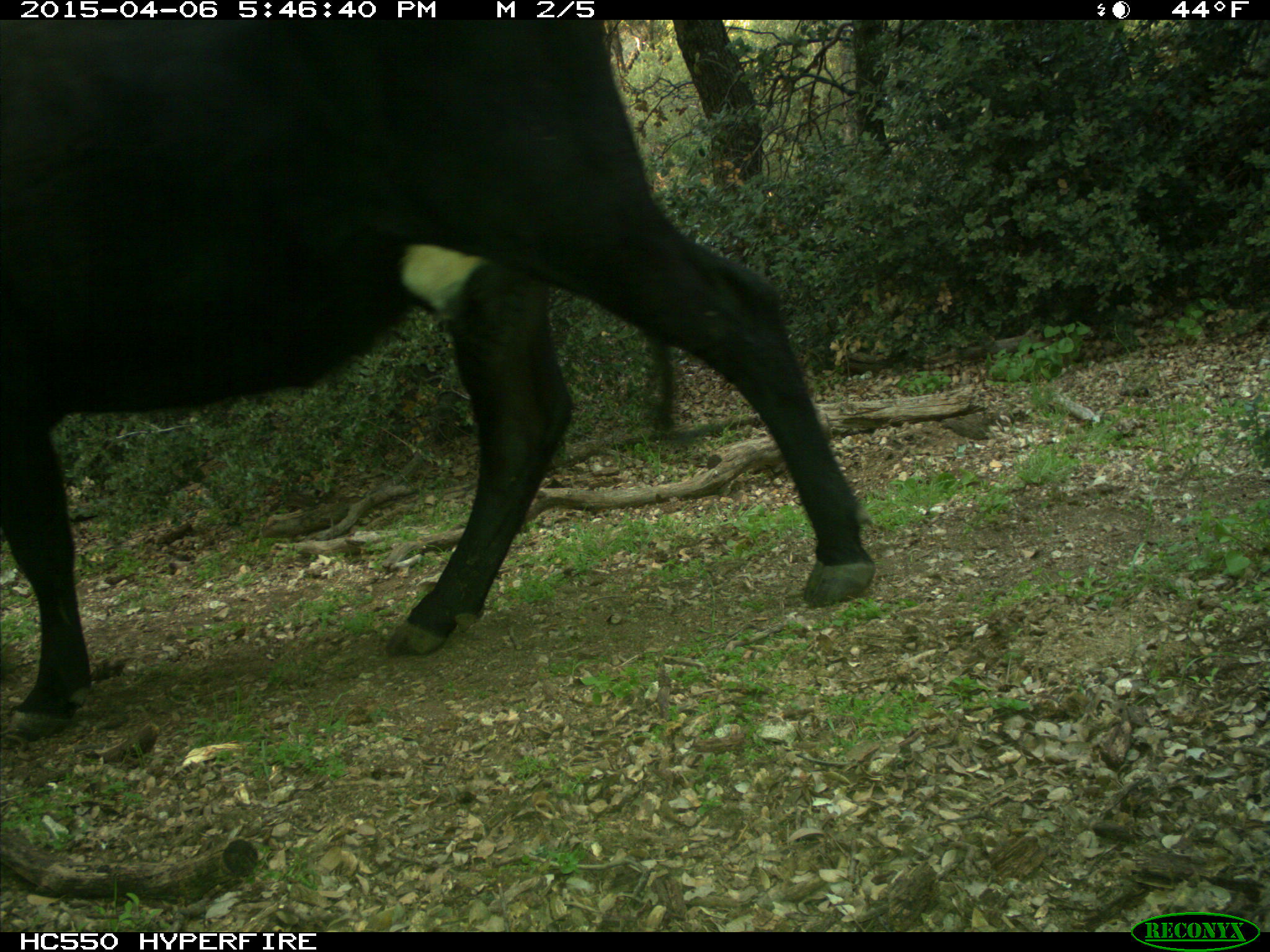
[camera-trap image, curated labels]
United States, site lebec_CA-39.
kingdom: Animalia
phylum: Chordata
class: Mammalia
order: Artiodactyla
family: Bovidae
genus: Bos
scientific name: Bos taurus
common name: domestic cow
Bos taurus (domestic cow).